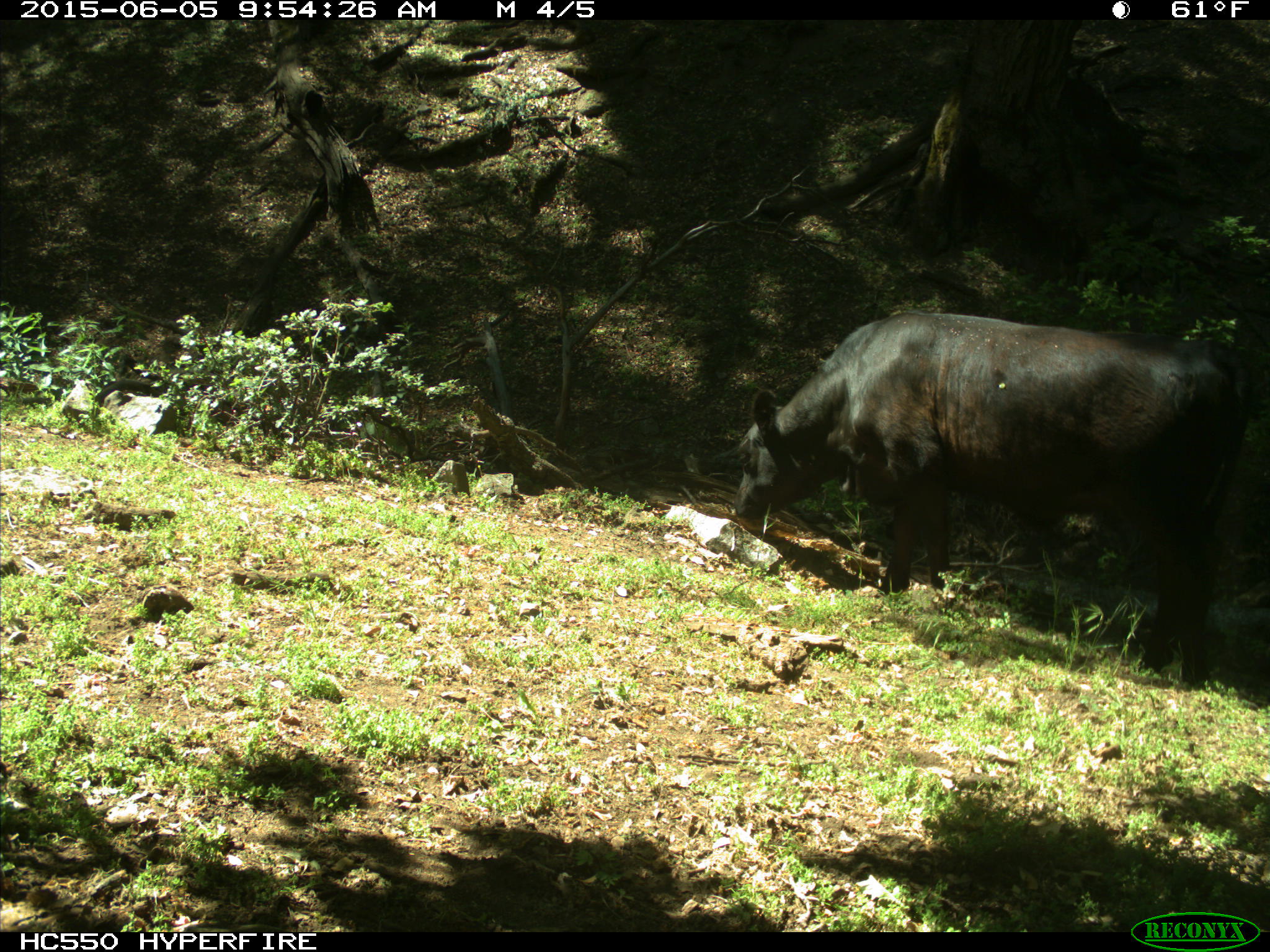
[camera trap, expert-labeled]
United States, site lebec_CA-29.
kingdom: Animalia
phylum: Chordata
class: Mammalia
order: Artiodactyla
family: Bovidae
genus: Bos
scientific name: Bos taurus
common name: domestic cow